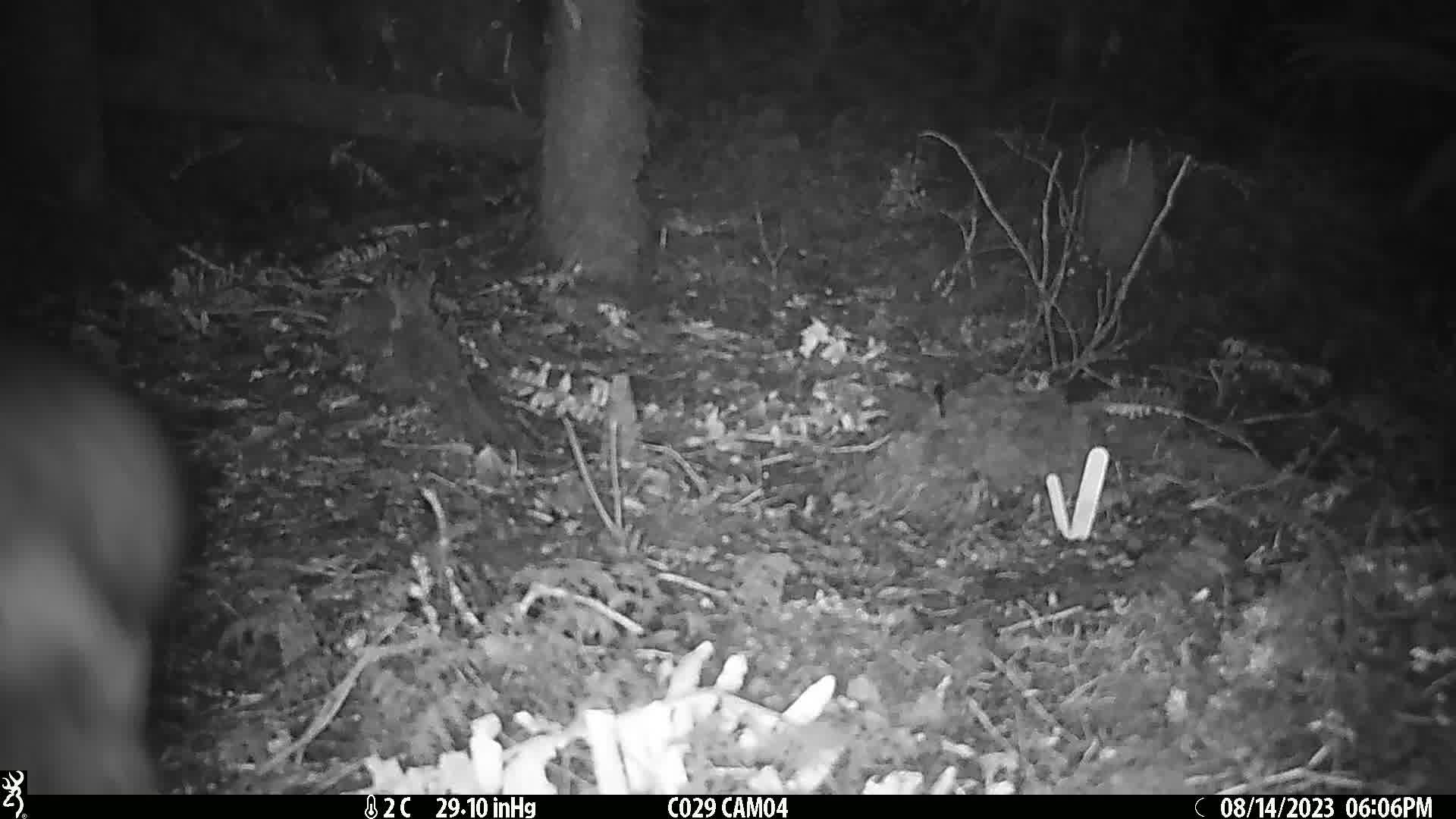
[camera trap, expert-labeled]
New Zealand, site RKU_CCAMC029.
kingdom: Animalia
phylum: Chordata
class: Mammalia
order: Diprotodontia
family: Phalangeridae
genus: Trichosurus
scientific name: Trichosurus vulpecula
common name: common brushtail possum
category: possum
Possum (common brushtail possum) (Trichosurus vulpecula).